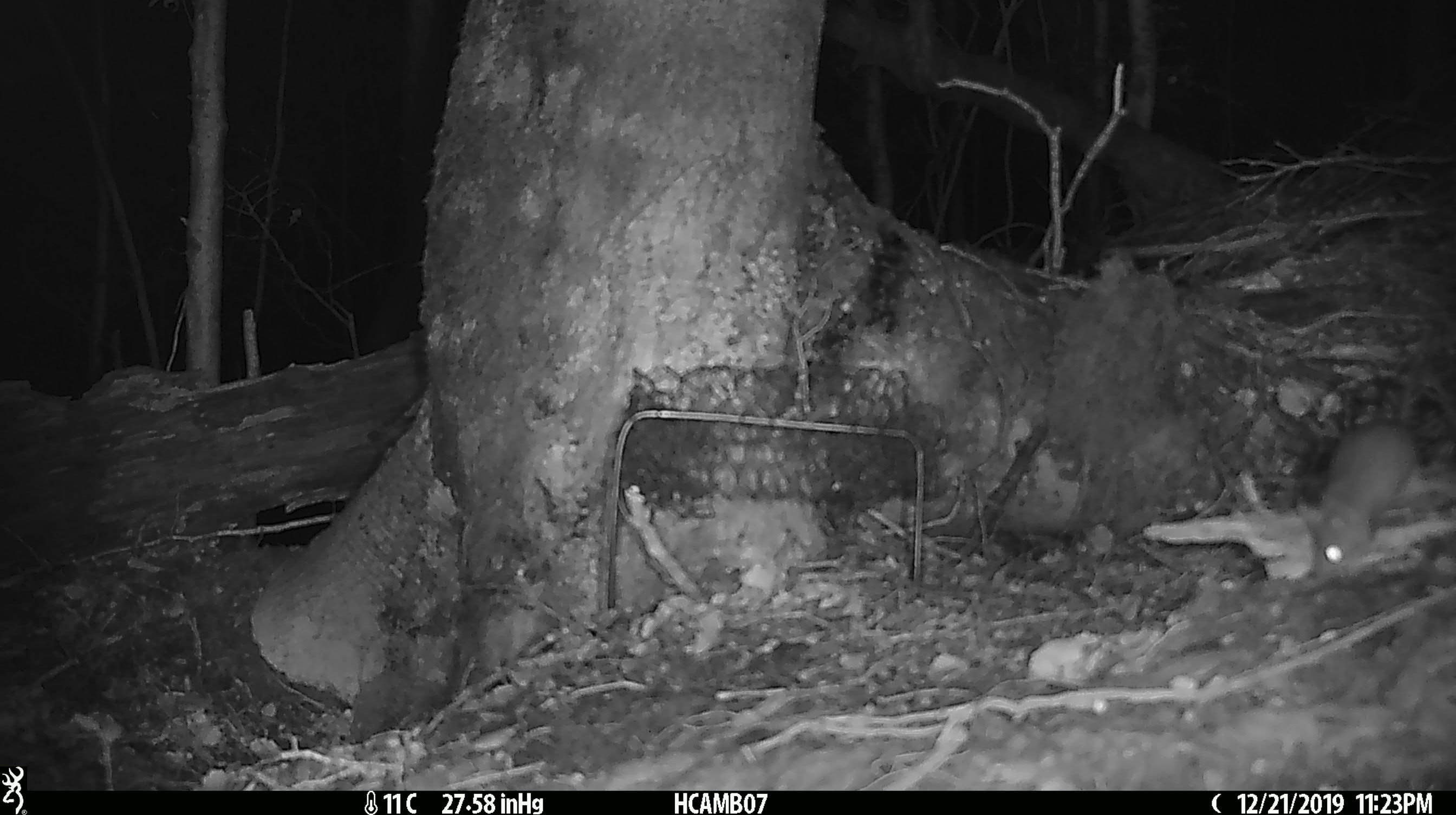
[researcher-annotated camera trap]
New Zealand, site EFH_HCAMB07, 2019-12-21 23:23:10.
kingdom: Animalia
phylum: Chordata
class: Mammalia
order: Rodentia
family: Muridae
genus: Mus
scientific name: Mus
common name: mouse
Mouse (Mus).